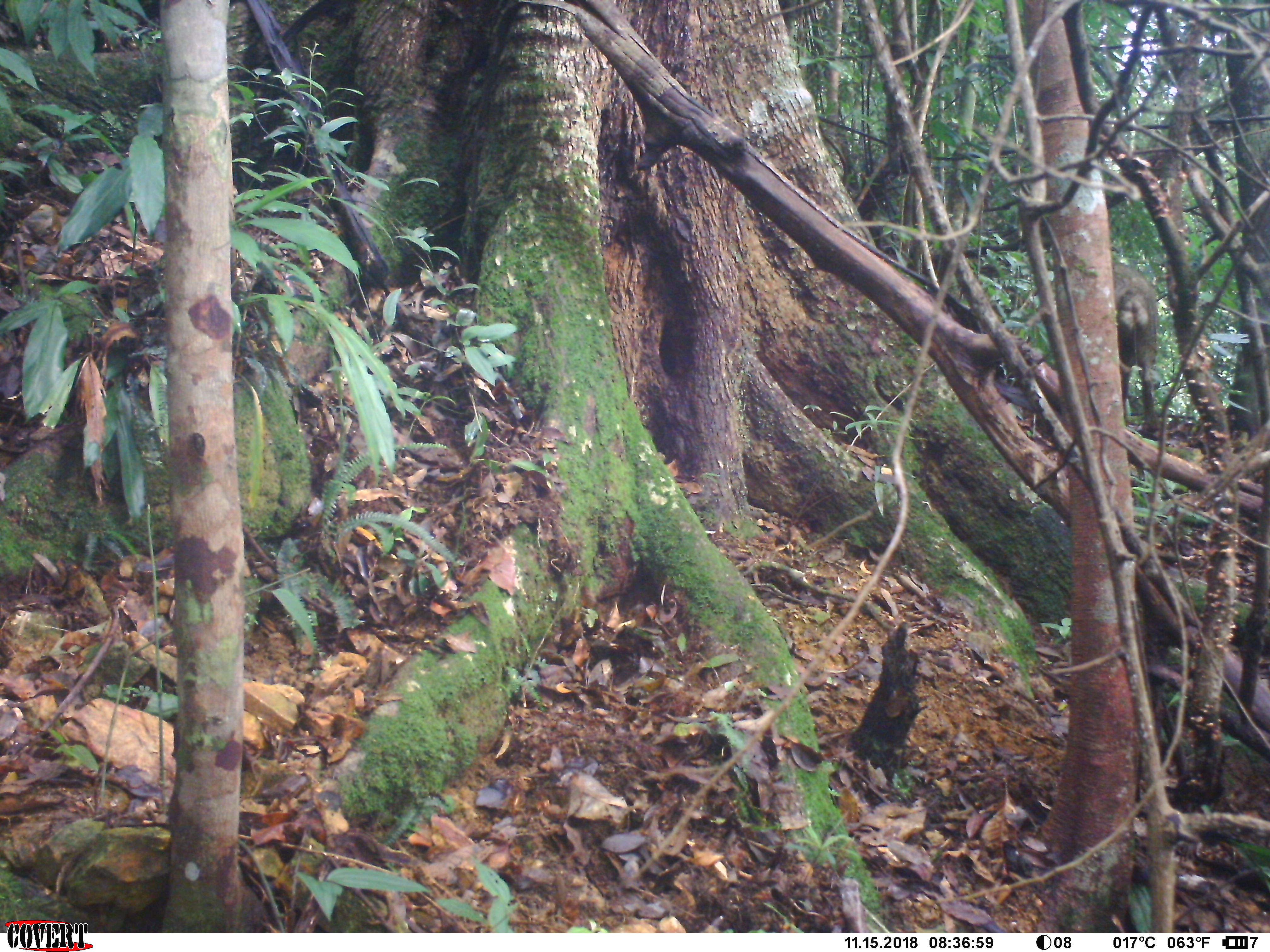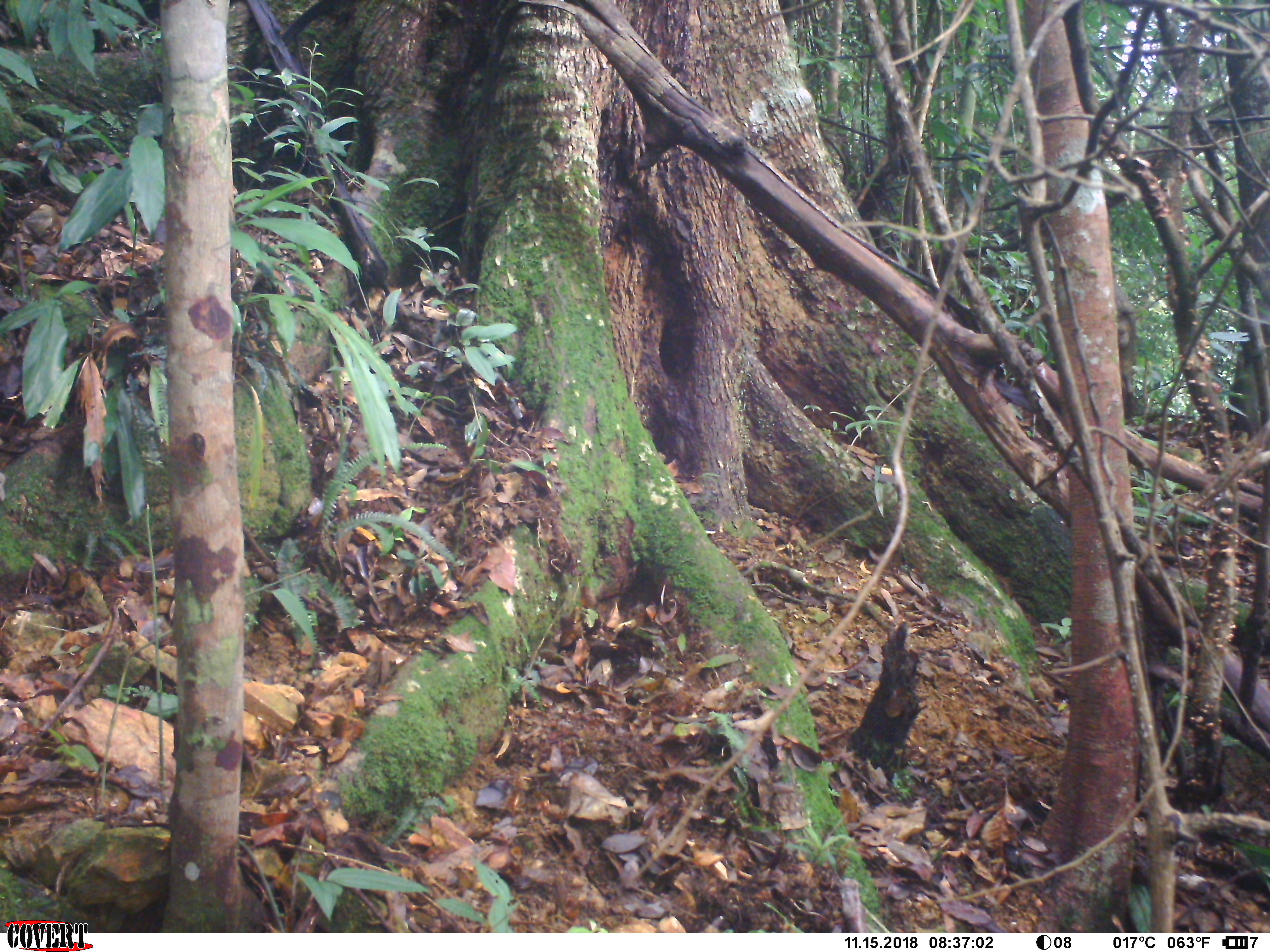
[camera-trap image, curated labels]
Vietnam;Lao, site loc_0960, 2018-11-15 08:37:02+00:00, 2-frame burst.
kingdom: Animalia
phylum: Chordata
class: Mammalia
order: Artiodactyla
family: Suidae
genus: Sus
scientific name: Sus scrofa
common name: eurasian wild pig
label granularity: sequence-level